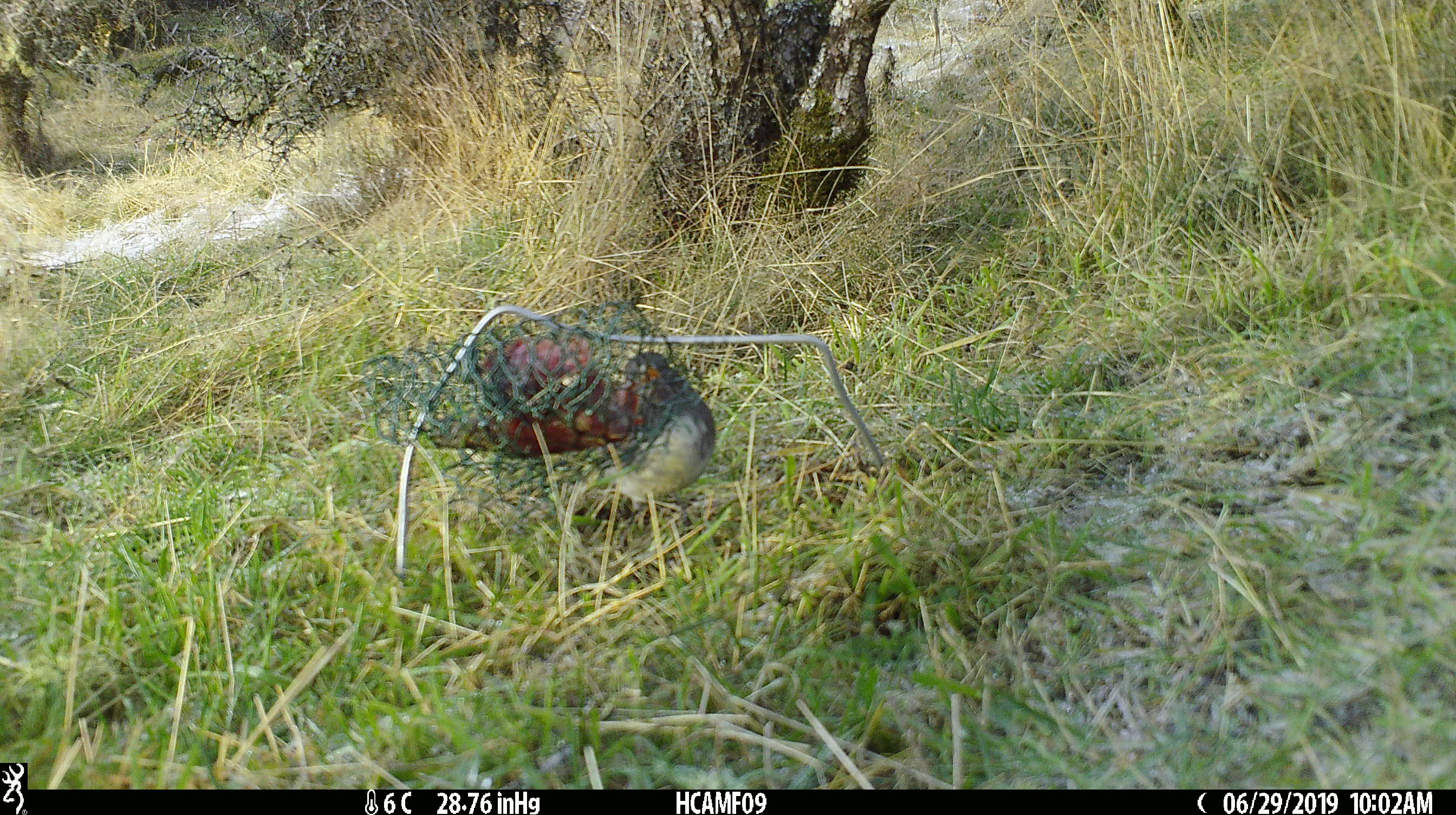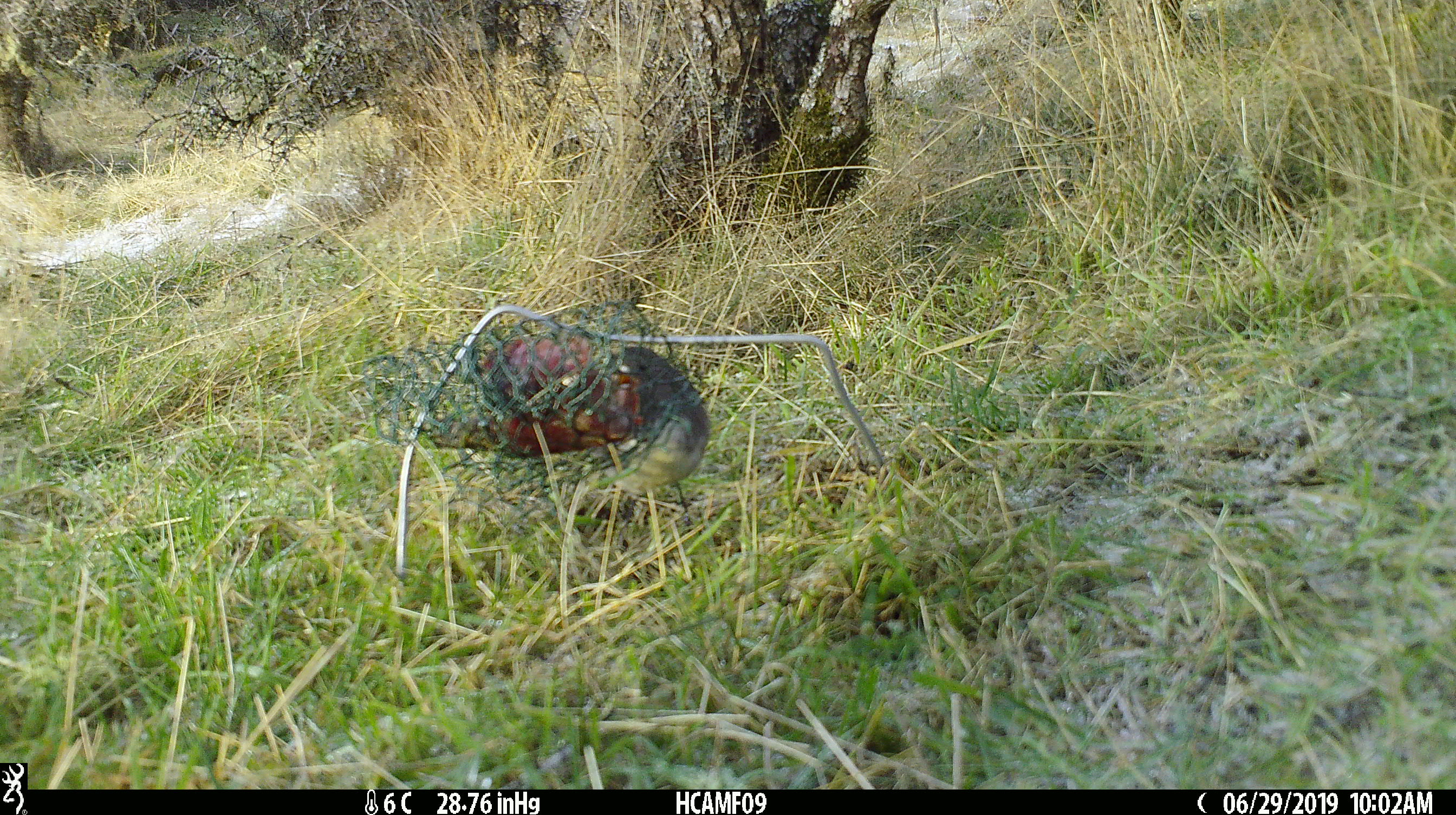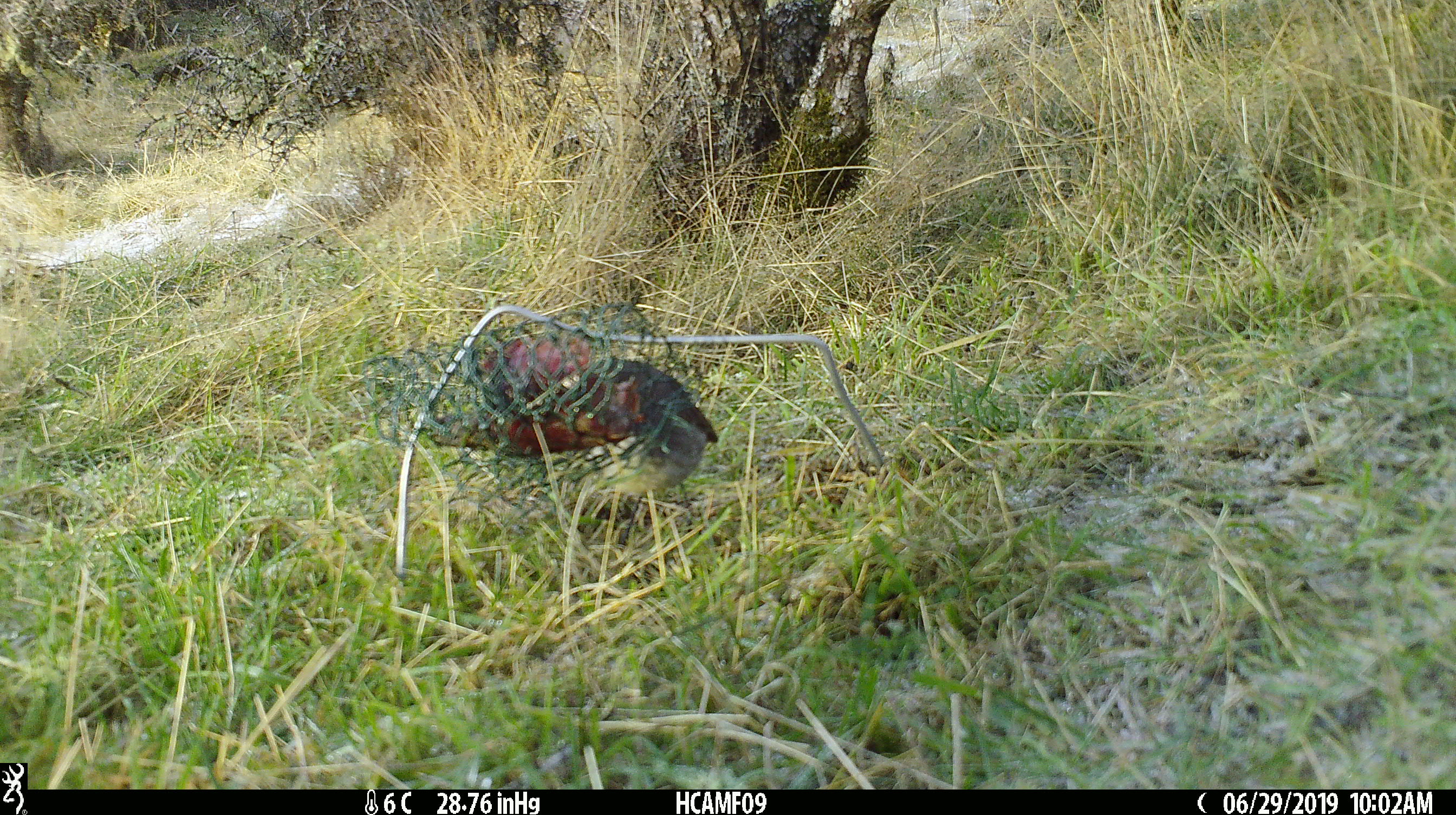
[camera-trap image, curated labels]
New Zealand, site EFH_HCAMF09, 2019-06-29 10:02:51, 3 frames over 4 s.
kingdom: Animalia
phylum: Chordata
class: Aves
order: Passeriformes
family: Petroicidae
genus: Petroica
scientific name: Petroica australis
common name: new zealand robin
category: robin